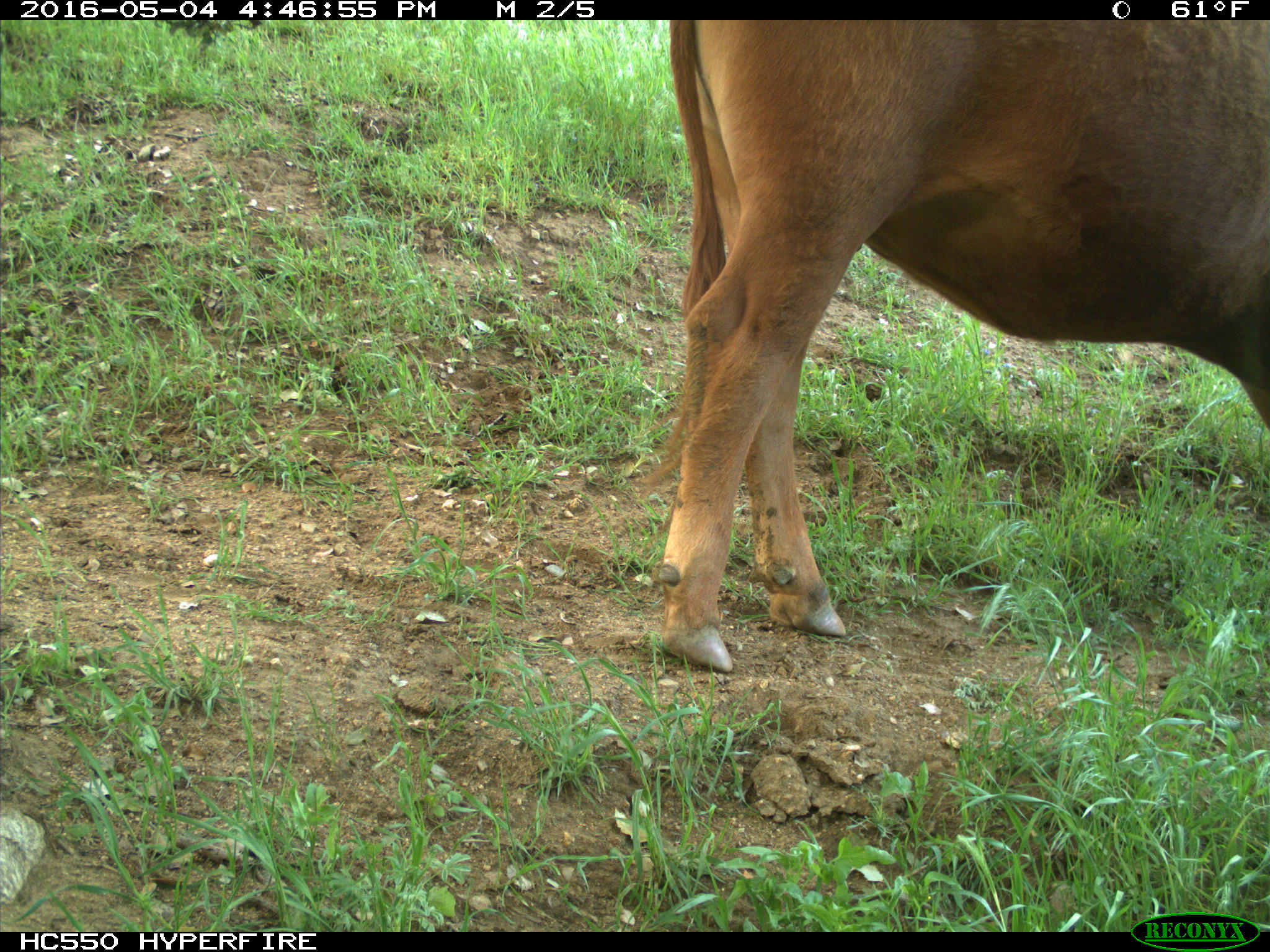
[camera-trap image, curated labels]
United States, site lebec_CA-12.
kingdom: Animalia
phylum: Chordata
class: Mammalia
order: Artiodactyla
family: Bovidae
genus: Bos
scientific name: Bos taurus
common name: domestic cow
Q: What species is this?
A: Bos taurus (domestic cow).